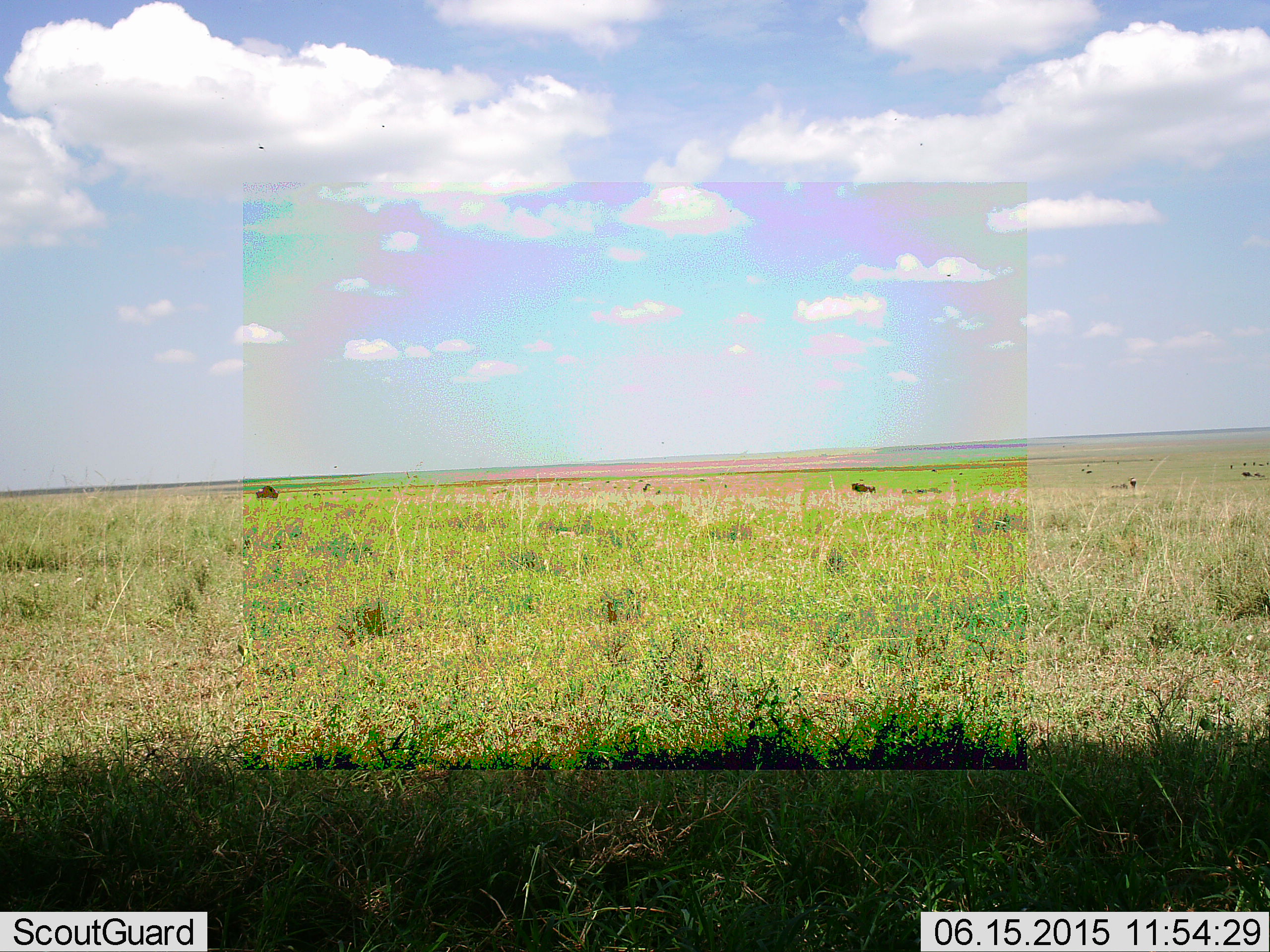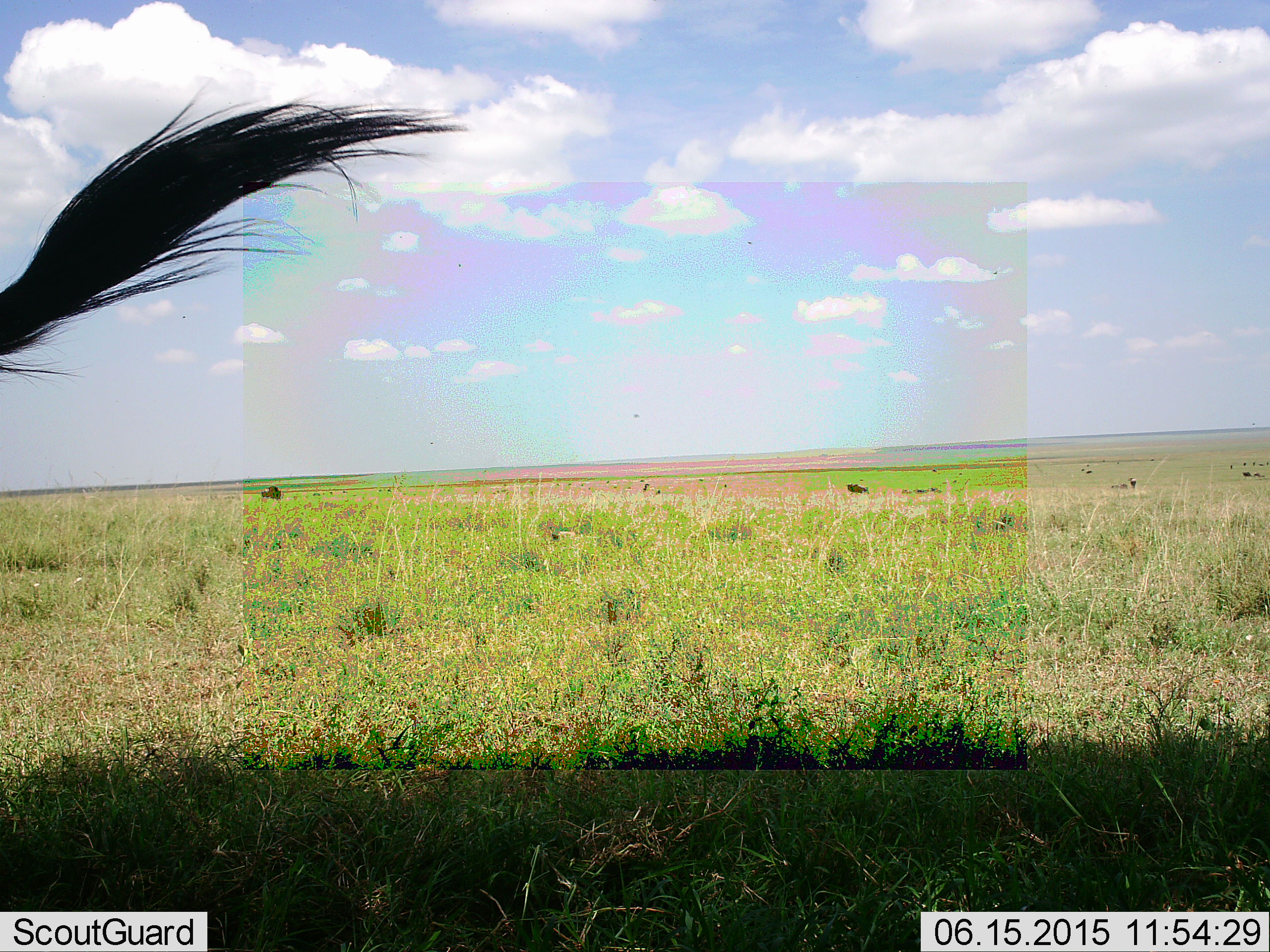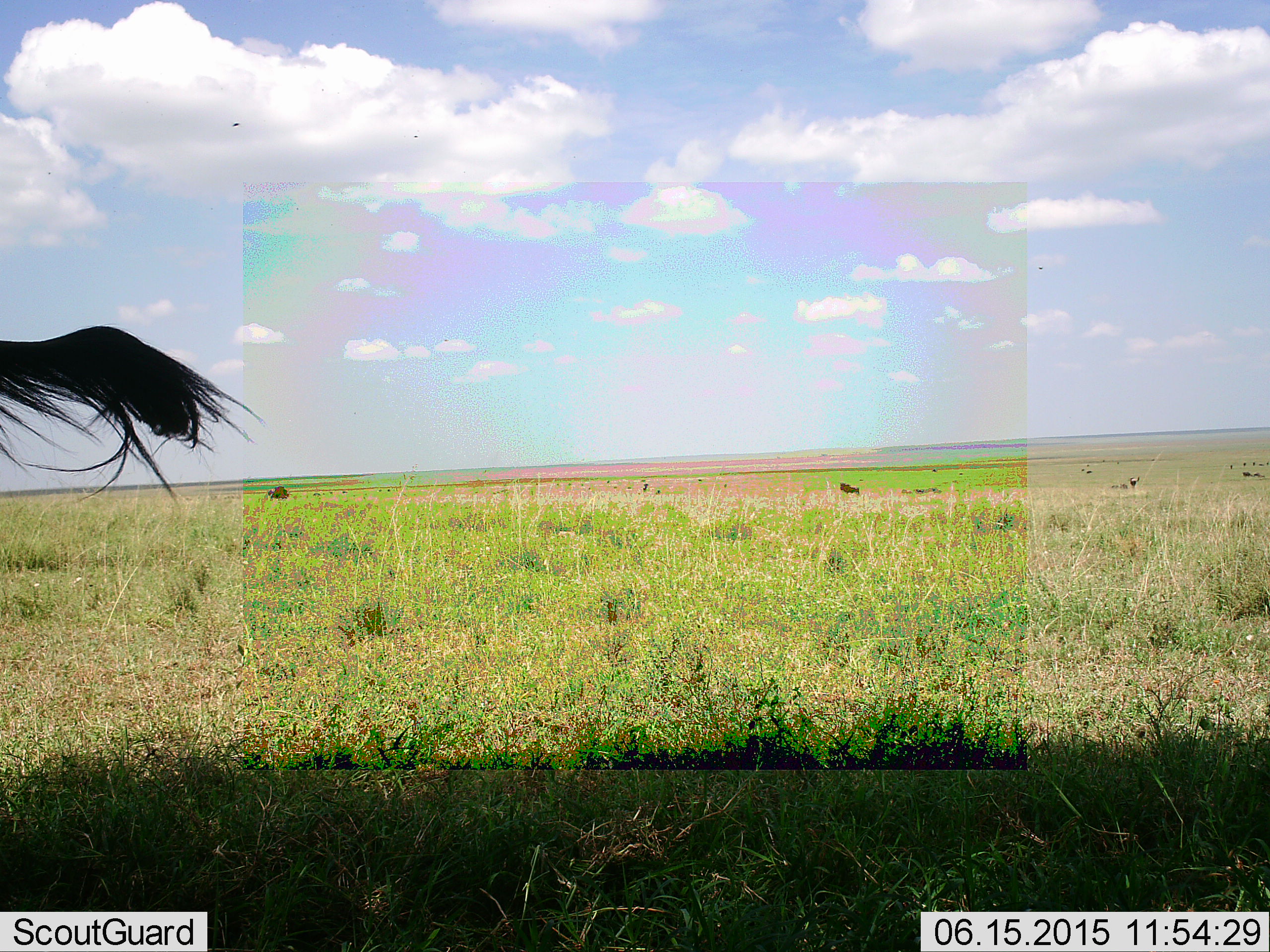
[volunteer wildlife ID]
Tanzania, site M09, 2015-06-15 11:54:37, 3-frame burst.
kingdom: Animalia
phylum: Chordata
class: Mammalia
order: Artiodactyla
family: Bovidae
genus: Connochaetes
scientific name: Connochaetes taurinus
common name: blue wildebeest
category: wildebeest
Wildebeest (blue wildebeest) (Connochaetes taurinus), count 3. Behavior (volunteer vote fractions): standing 82%, resting 0%, moving 55%, interacting 0%. Young present (vote fraction): 0%. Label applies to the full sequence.